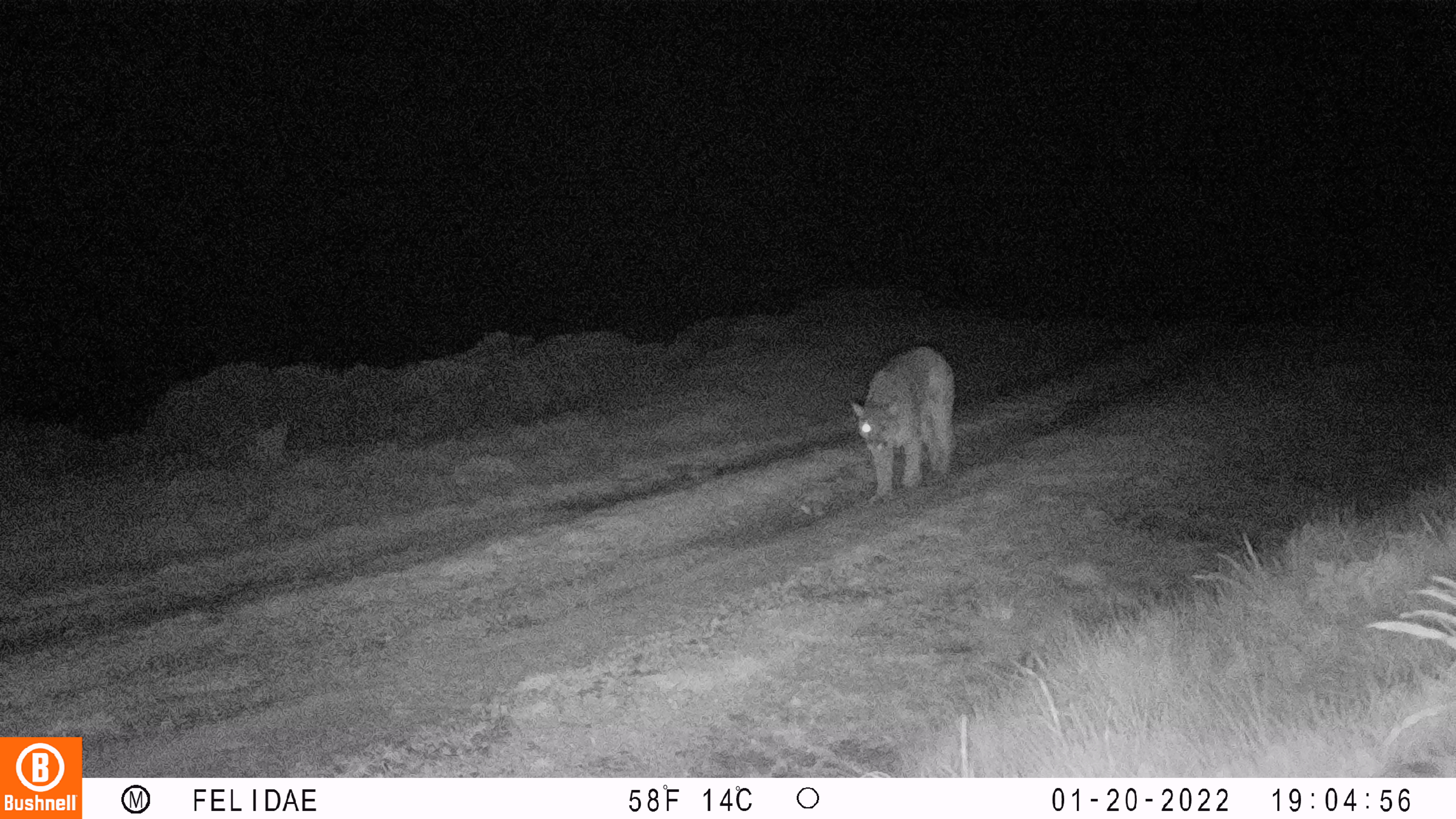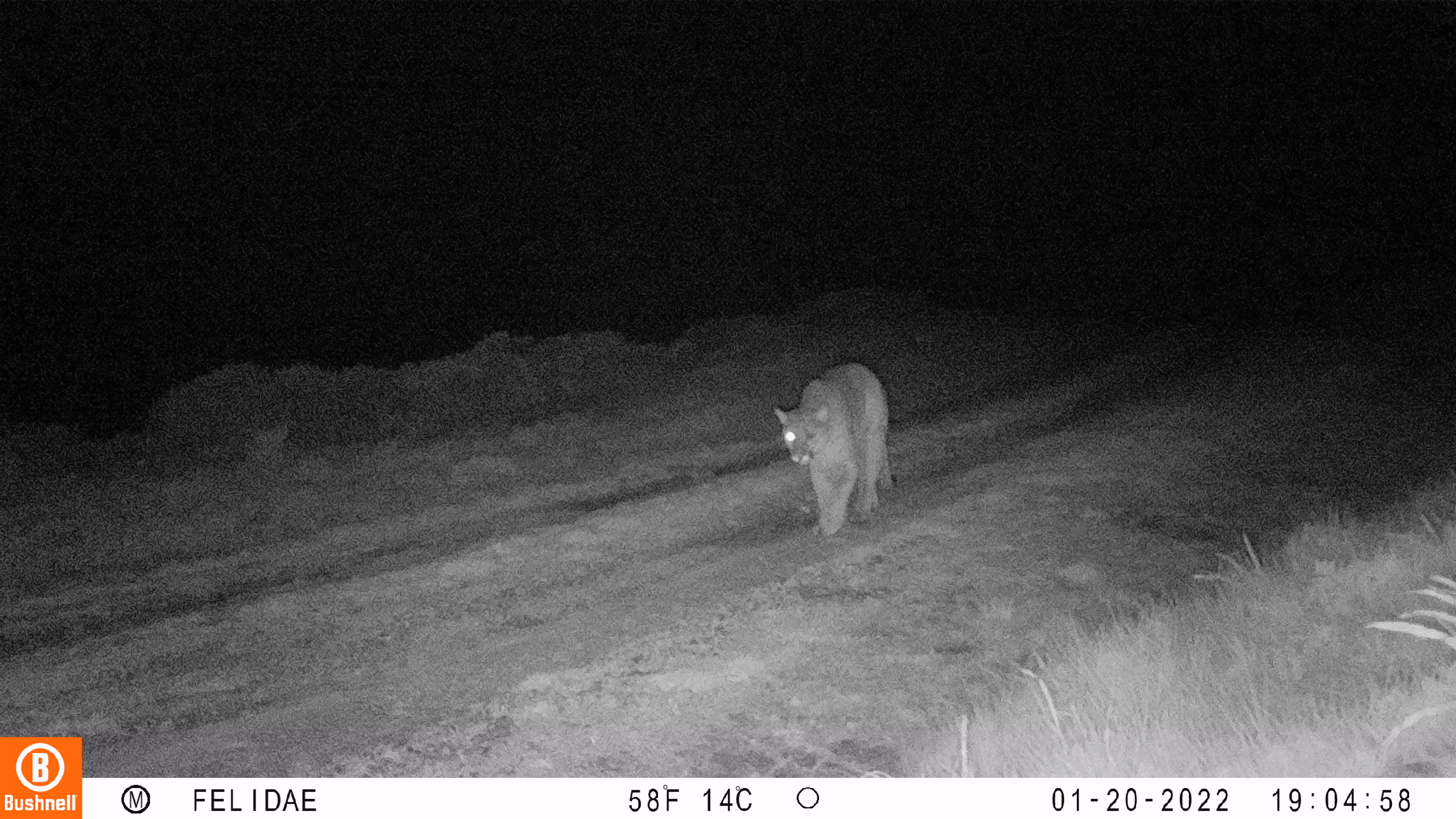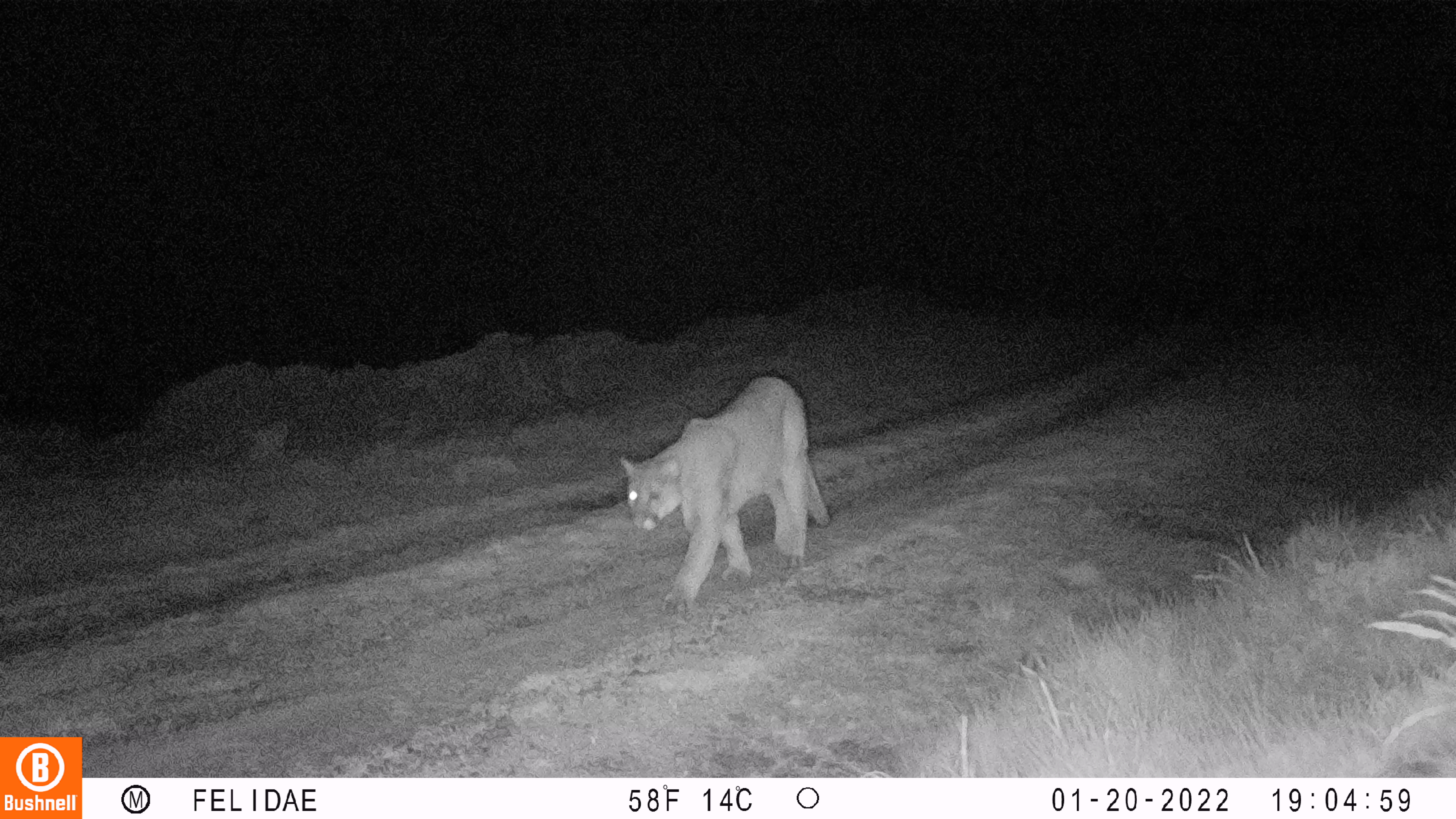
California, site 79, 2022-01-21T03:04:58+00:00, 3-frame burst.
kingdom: Animalia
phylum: Chordata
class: Mammalia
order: Carnivora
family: Felidae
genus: Puma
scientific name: Puma concolor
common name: puma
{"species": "puma (Puma concolor)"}